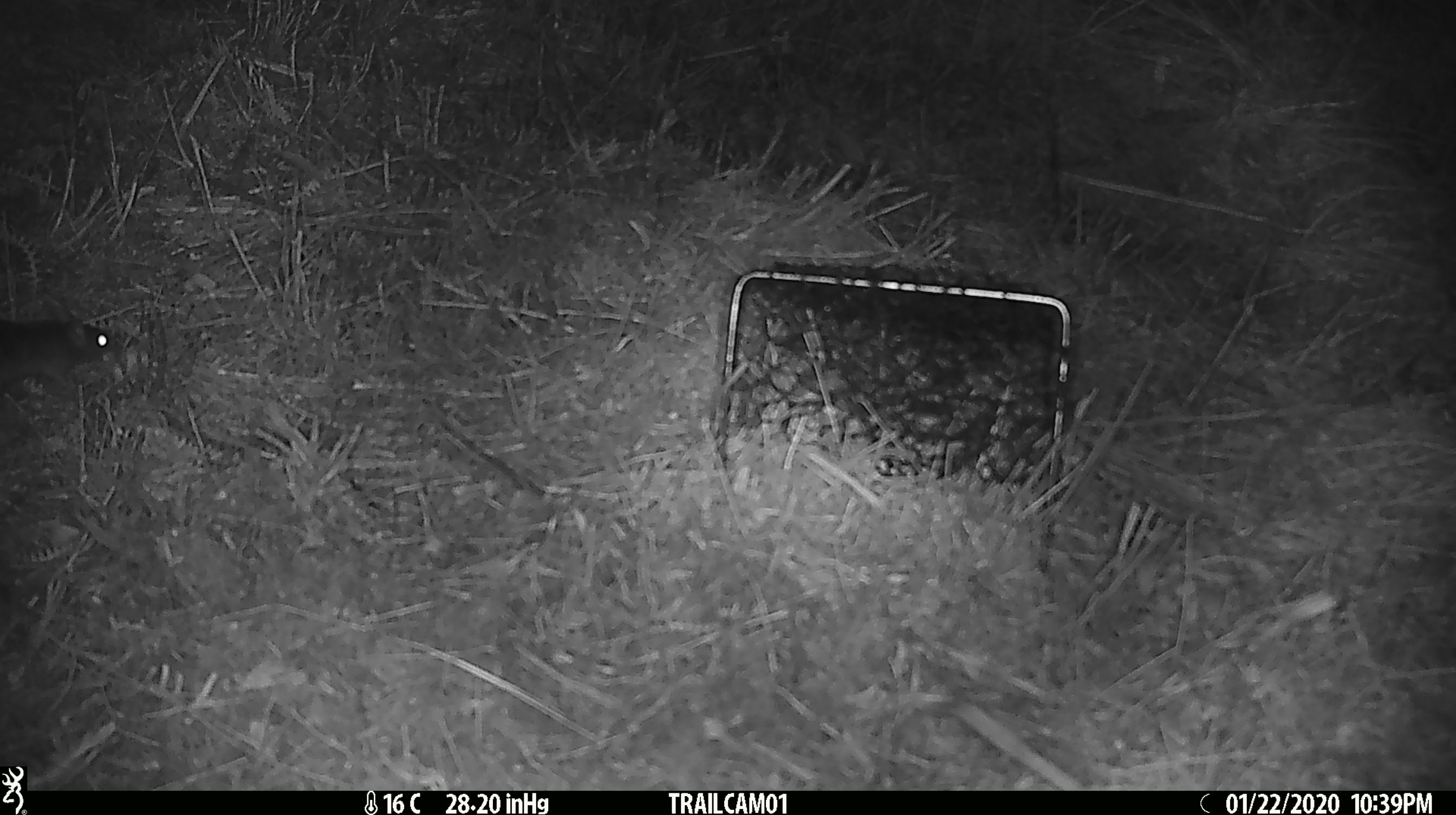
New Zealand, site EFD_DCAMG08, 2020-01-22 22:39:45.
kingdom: Animalia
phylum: Chordata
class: Mammalia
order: Rodentia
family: Muridae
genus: Mus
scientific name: Mus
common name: mouse